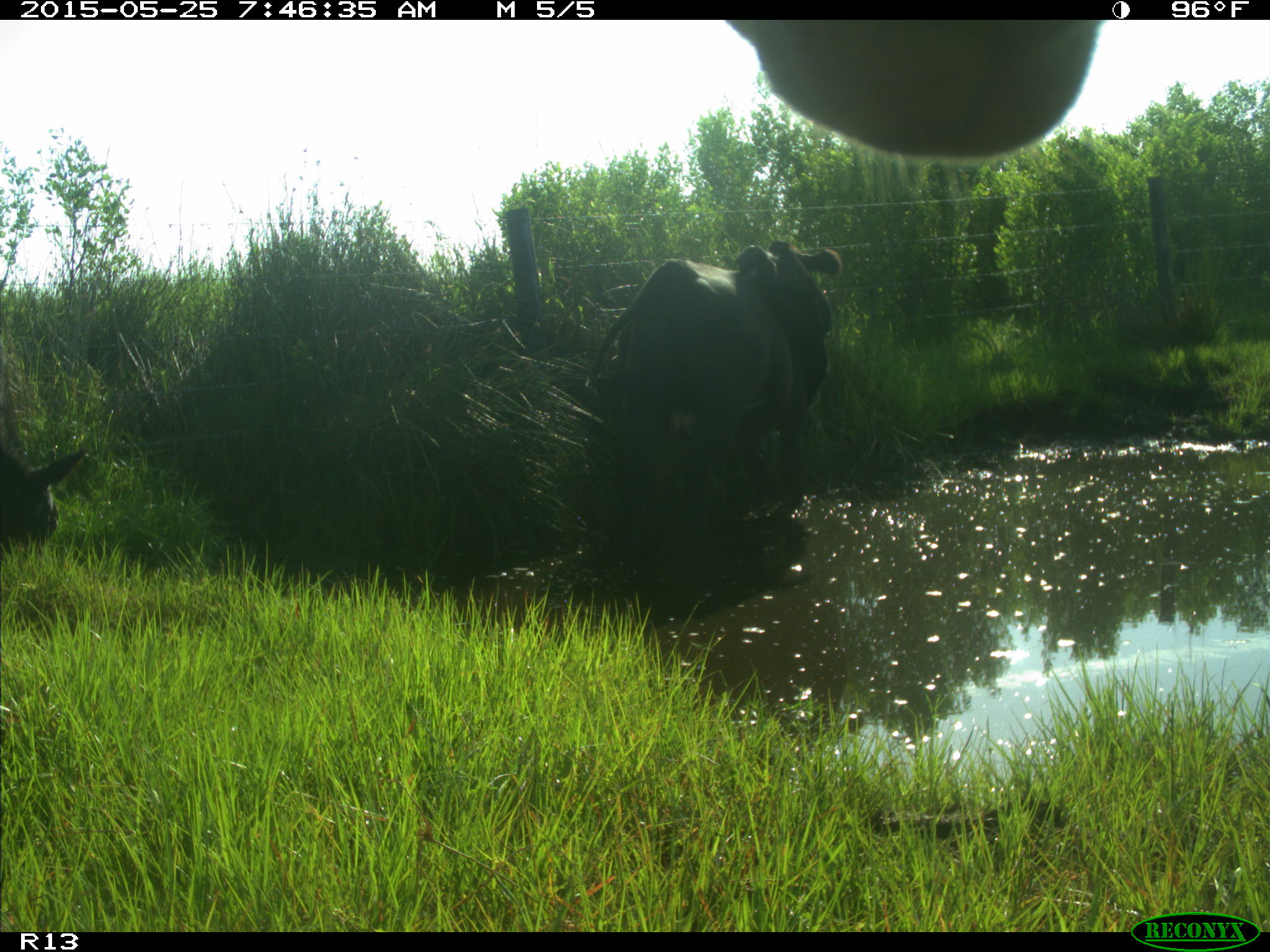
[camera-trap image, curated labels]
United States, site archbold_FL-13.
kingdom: Animalia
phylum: Chordata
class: Mammalia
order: Artiodactyla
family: Bovidae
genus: Bos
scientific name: Bos taurus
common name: domestic cow